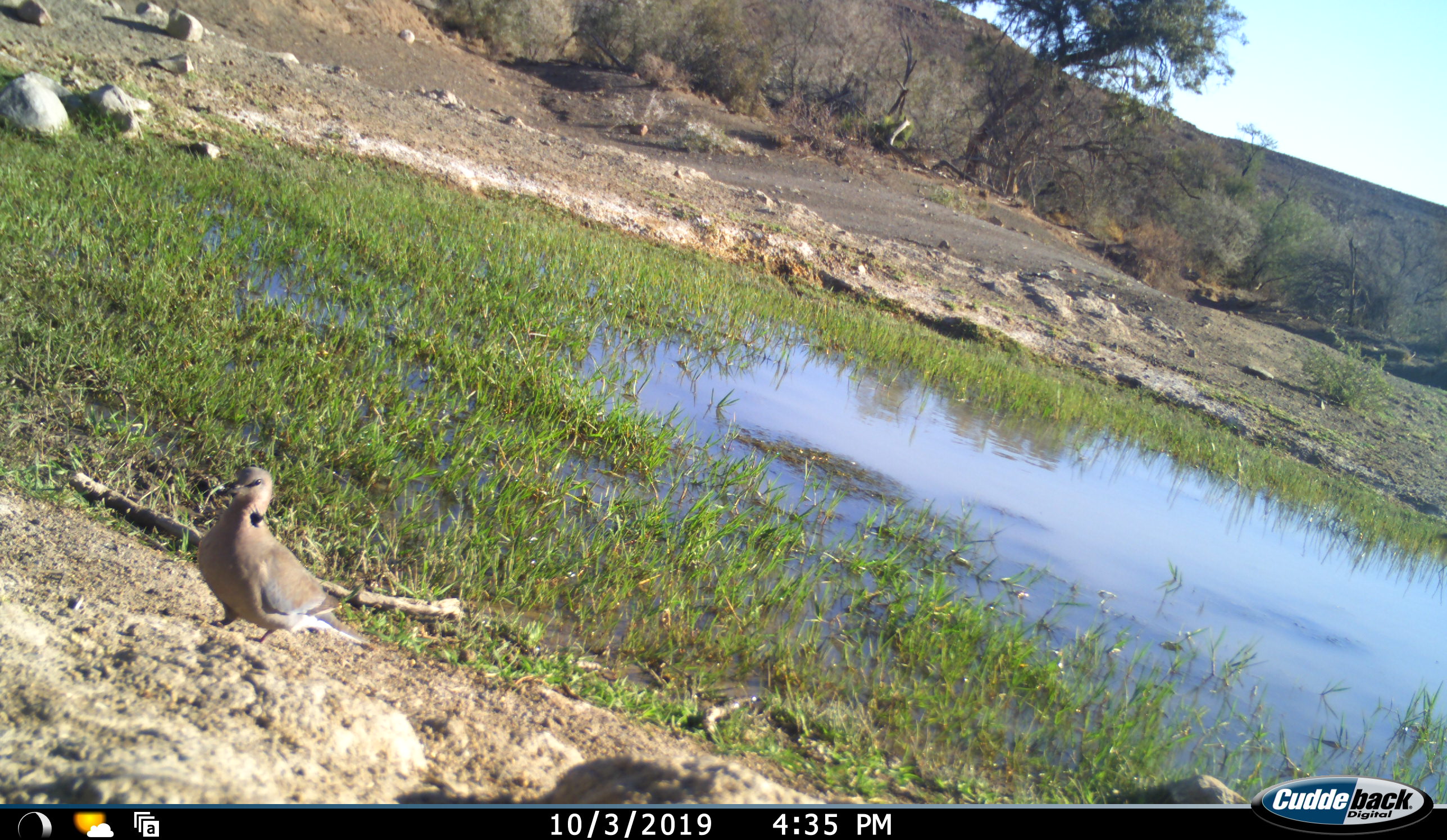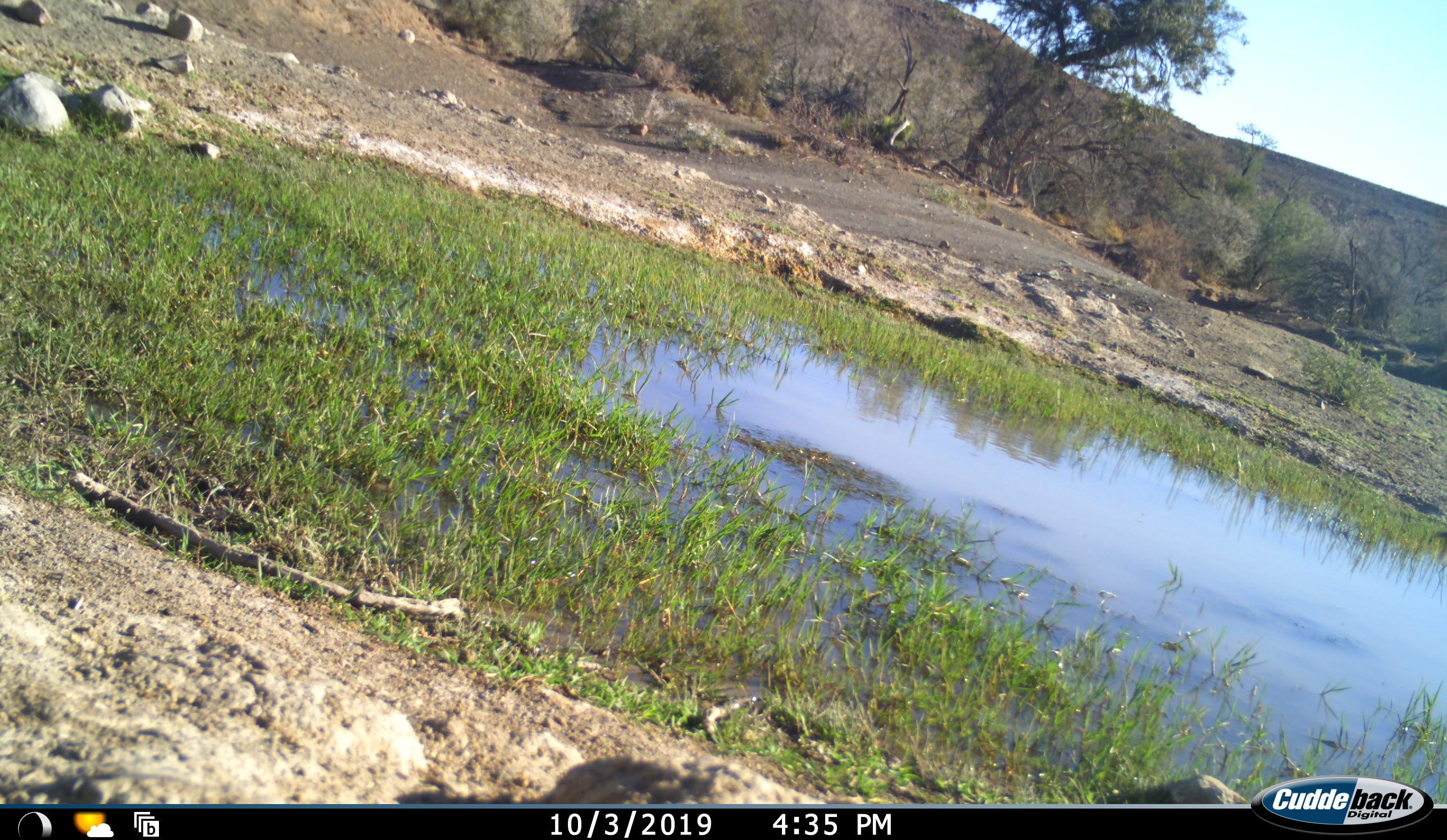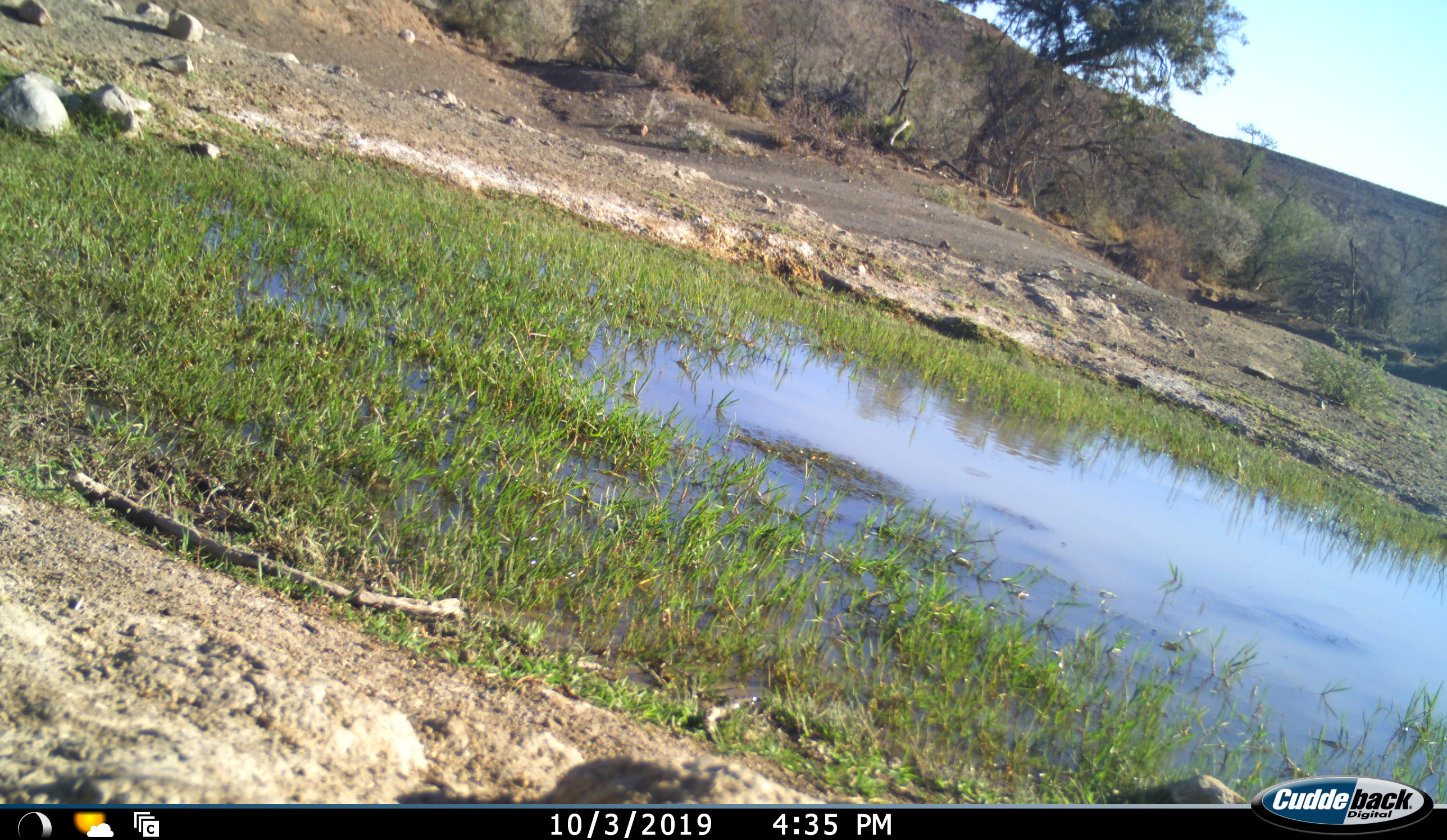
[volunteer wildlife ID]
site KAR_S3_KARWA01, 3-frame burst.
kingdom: Animalia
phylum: Chordata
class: Aves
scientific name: Aves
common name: bird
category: birdother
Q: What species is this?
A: Birdother (bird) (Aves).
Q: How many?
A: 1.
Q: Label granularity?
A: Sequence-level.